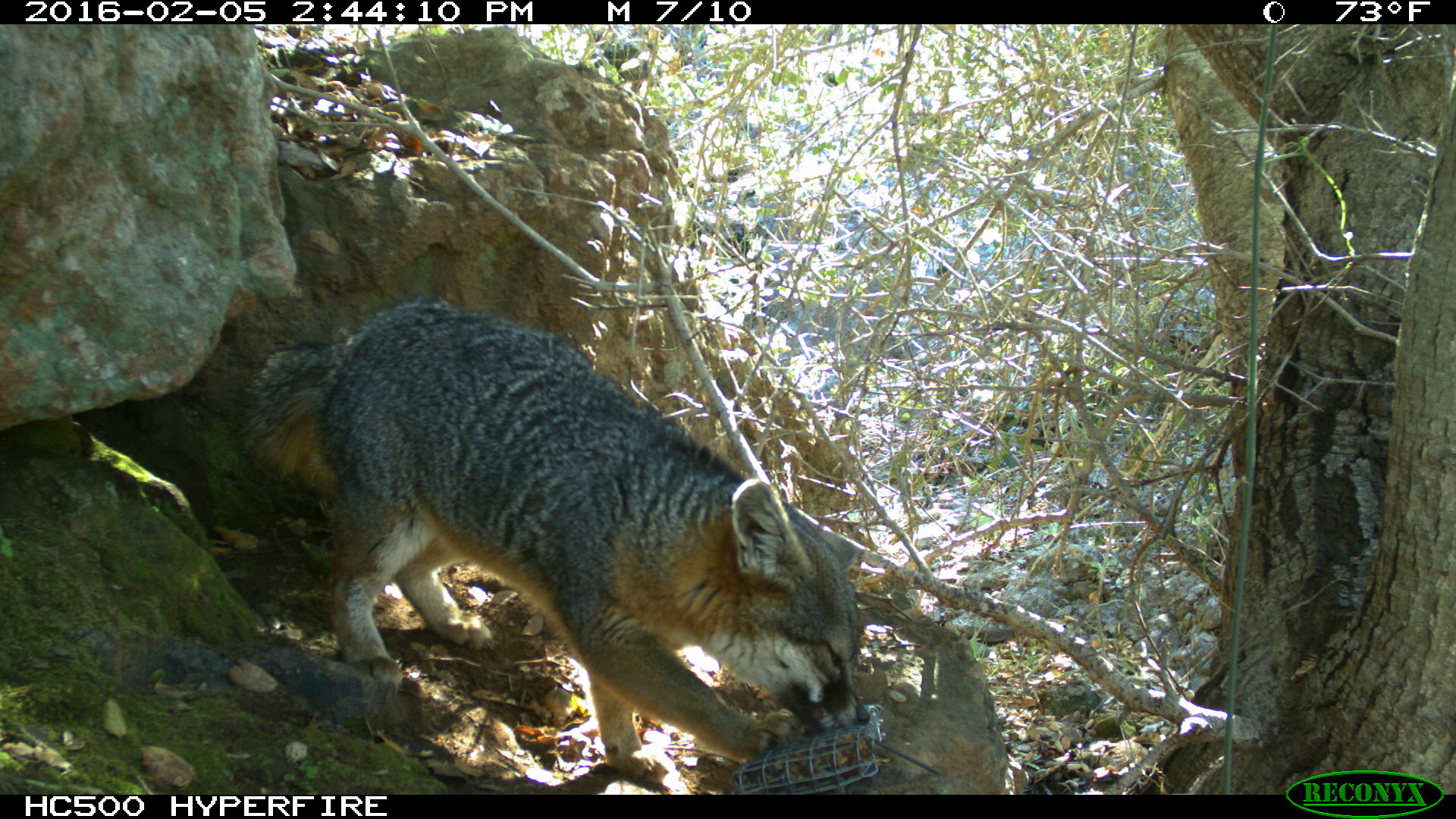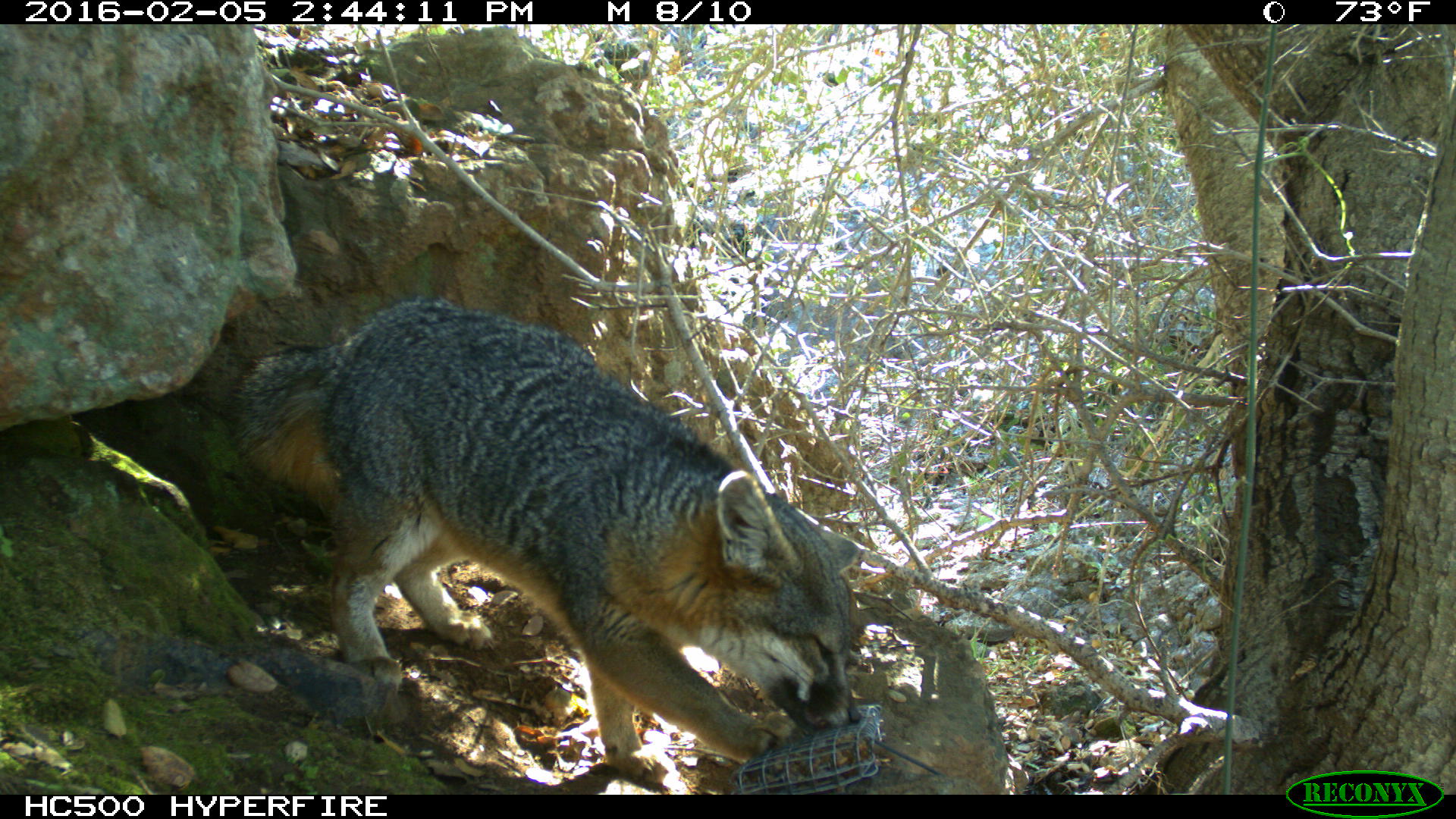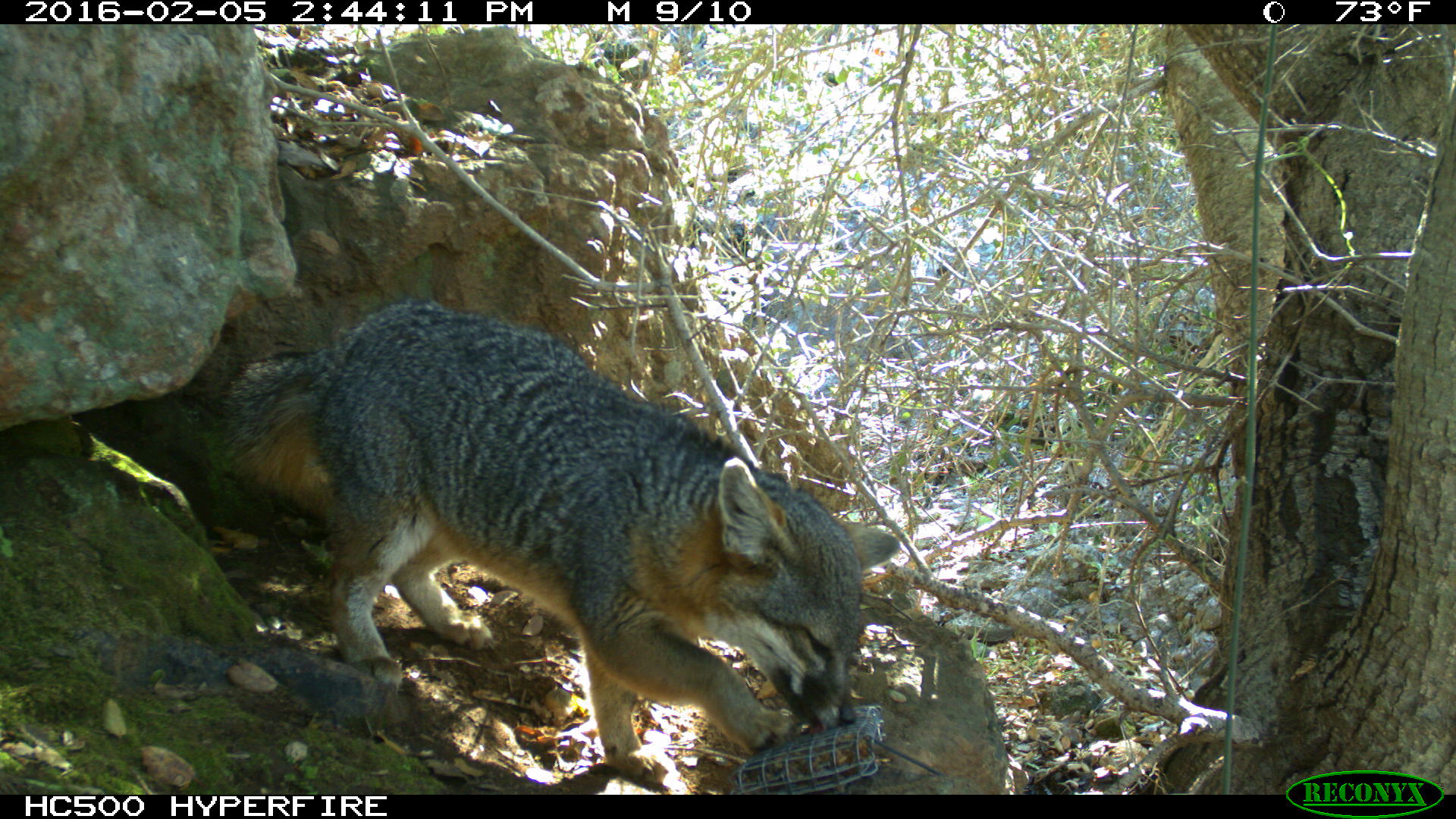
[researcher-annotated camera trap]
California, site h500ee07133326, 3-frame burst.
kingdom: Animalia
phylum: Chordata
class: Mammalia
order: Carnivora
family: Canidae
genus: Urocyon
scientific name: Urocyon littoralis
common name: island fox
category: fox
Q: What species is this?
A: Fox (island fox) (Urocyon littoralis).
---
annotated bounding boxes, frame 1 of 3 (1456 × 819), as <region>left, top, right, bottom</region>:
fox: <region>232, 295, 868, 786</region>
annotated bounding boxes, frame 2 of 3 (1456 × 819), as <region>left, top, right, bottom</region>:
fox: <region>221, 295, 861, 787</region>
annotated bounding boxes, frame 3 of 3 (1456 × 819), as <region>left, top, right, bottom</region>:
fox: <region>209, 296, 899, 781</region>